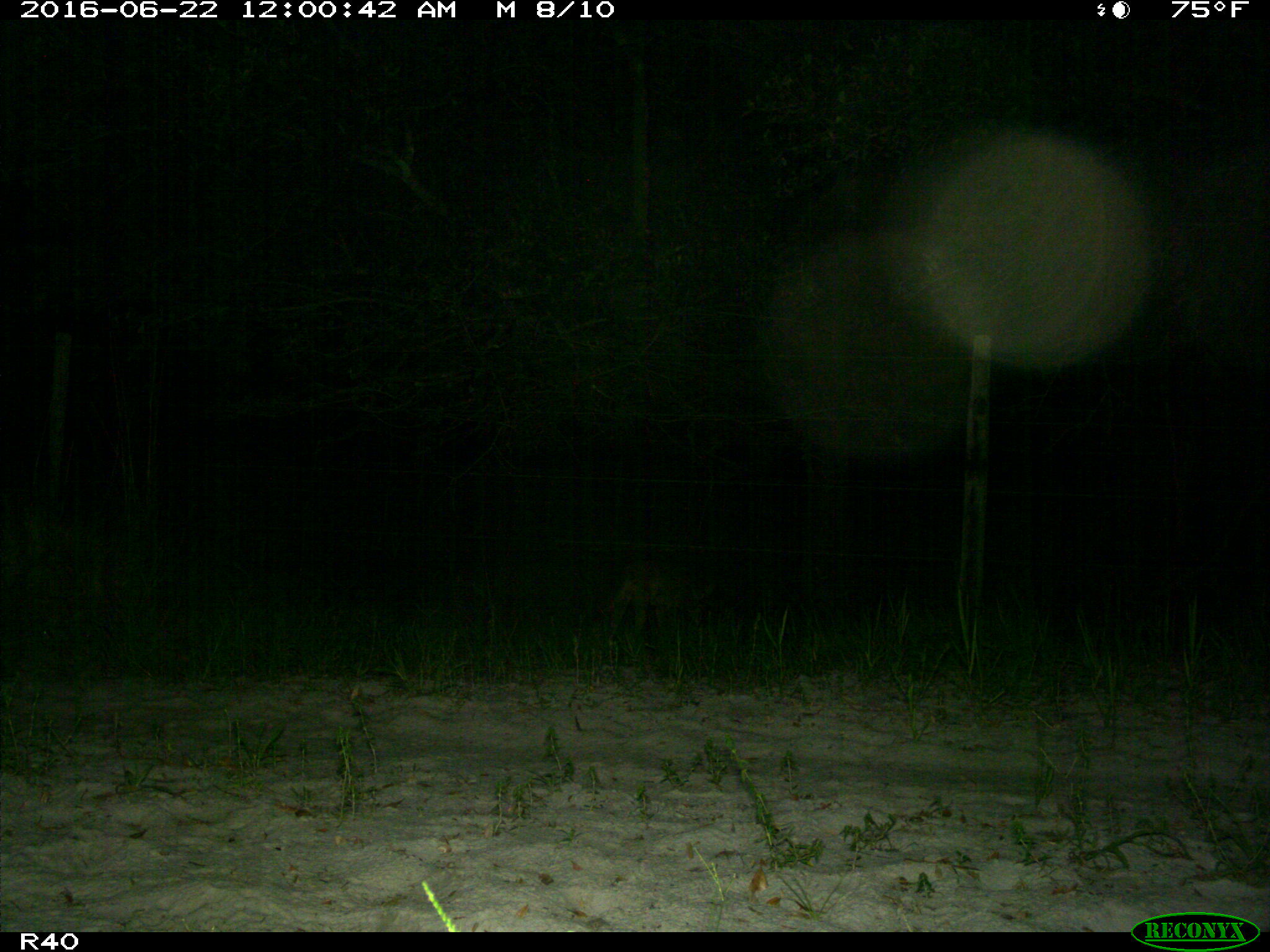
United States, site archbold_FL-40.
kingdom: Animalia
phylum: Chordata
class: Mammalia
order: Carnivora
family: Canidae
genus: Canis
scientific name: Canis latrans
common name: coyote